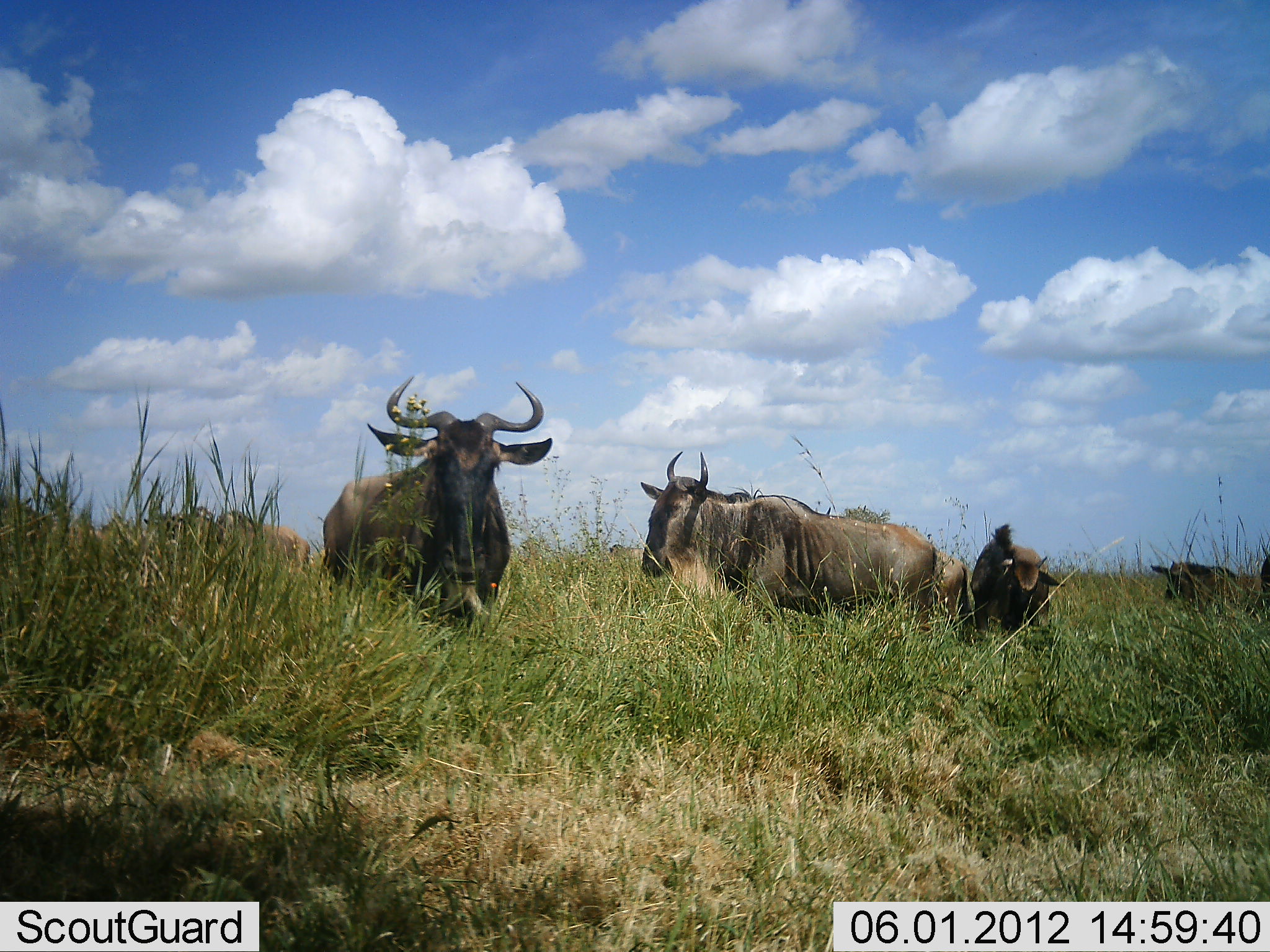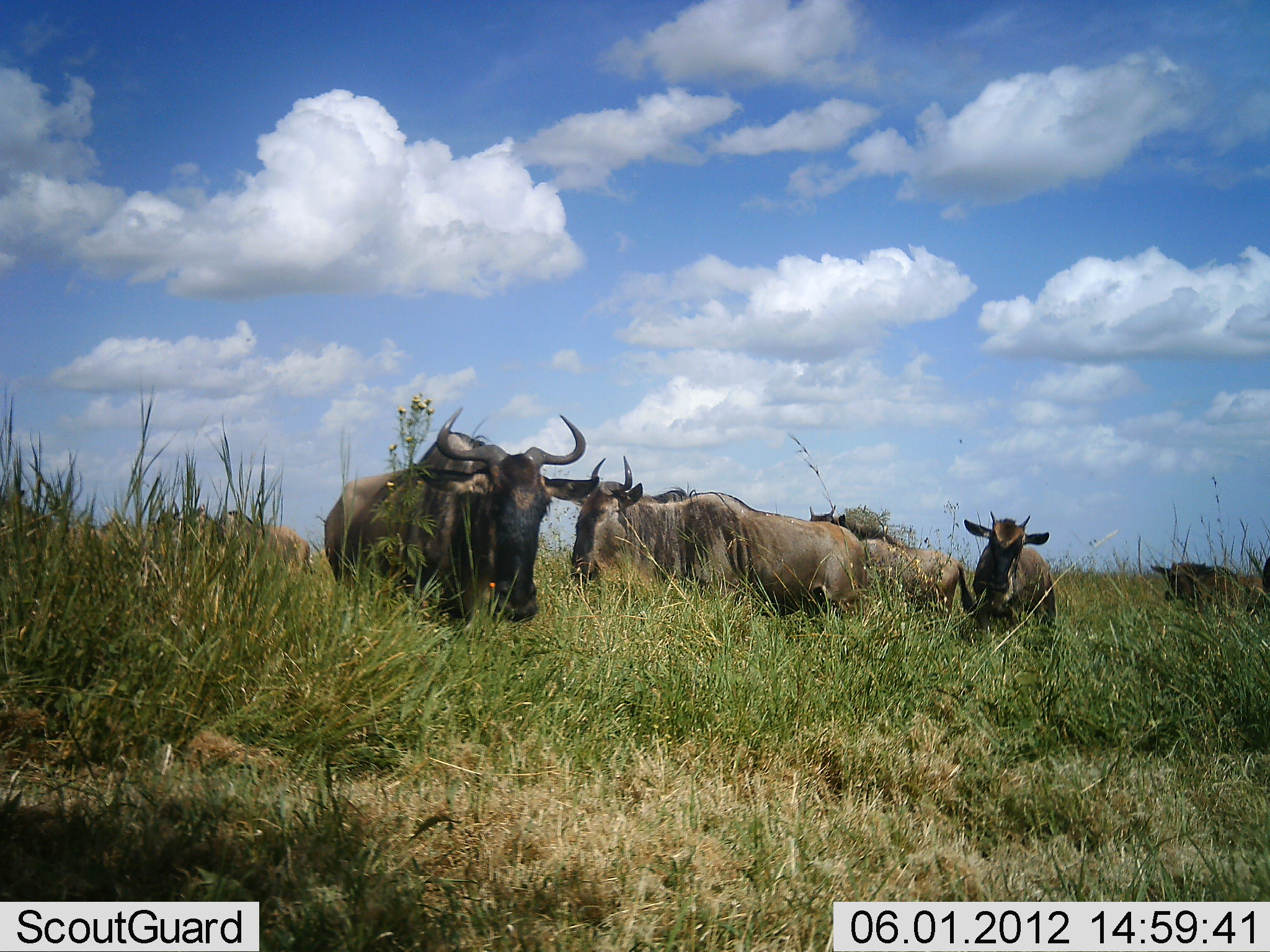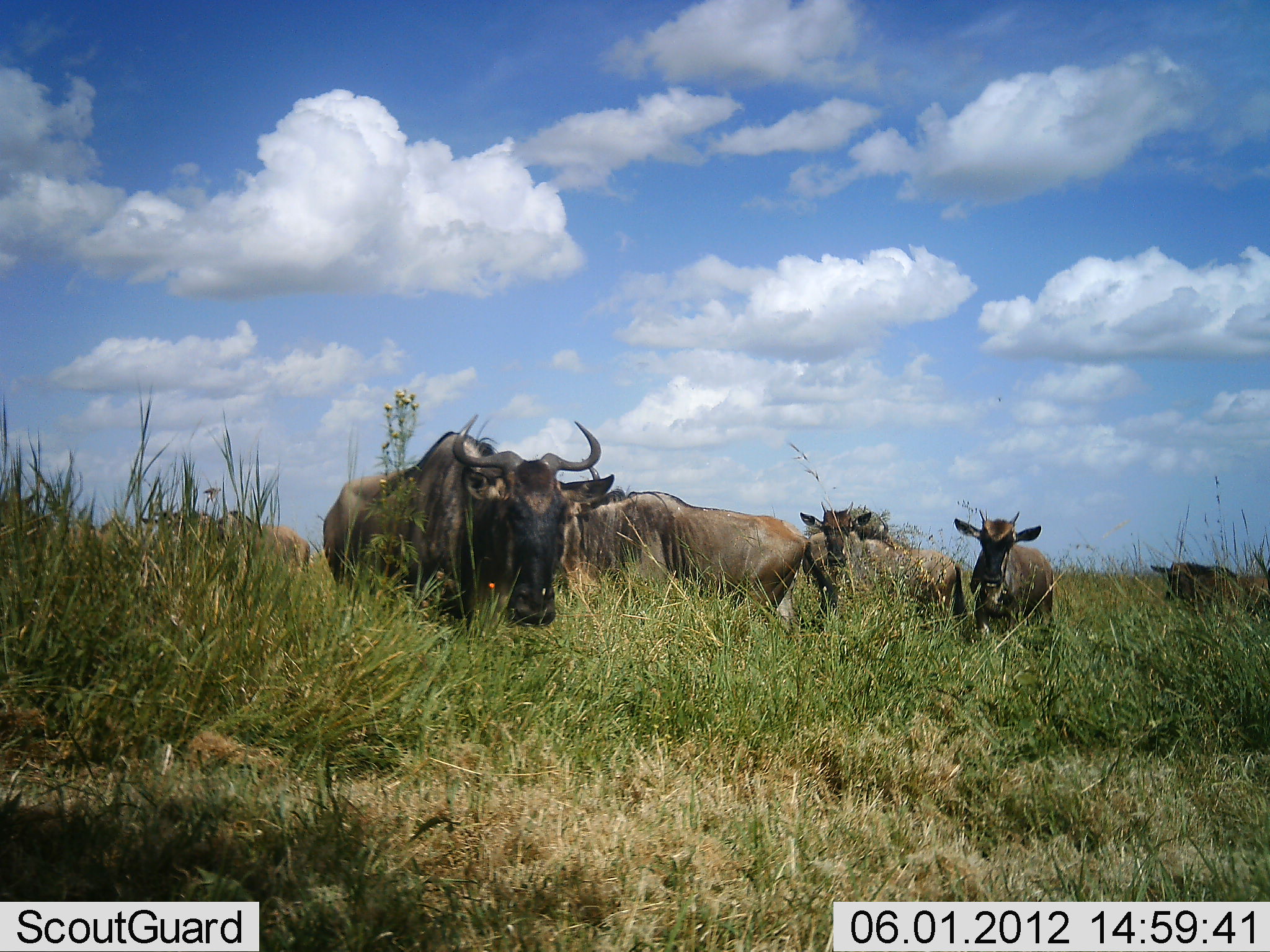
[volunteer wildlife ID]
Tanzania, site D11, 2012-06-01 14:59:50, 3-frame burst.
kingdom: Animalia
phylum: Chordata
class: Mammalia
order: Artiodactyla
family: Bovidae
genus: Connochaetes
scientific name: Connochaetes taurinus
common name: blue wildebeest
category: wildebeest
Wildebeest (blue wildebeest) (Connochaetes taurinus), count 7. Behavior (volunteer vote fractions): standing 70%, resting 10%, moving 80%, interacting 10%. Young present (vote fraction): 30%. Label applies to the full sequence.